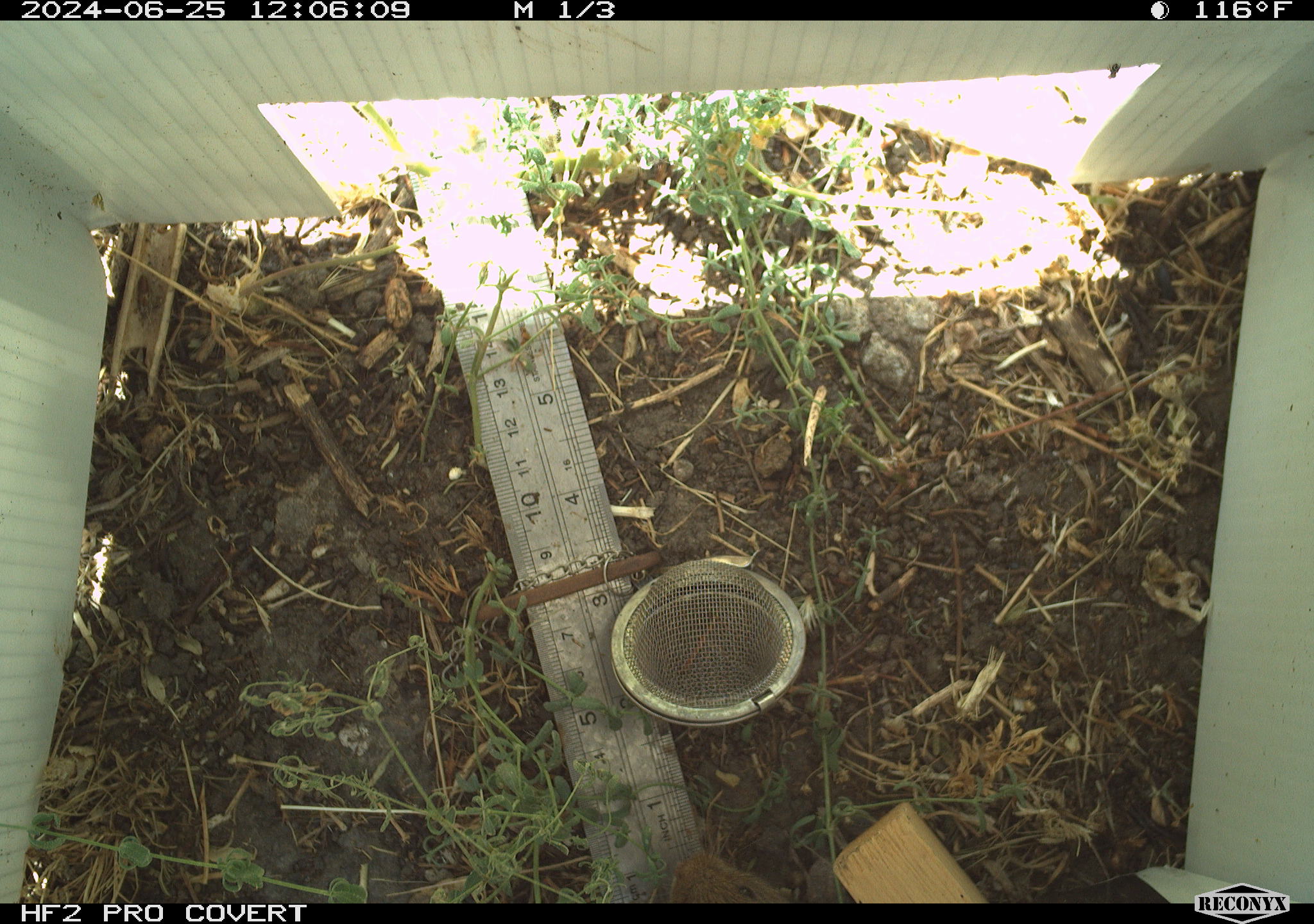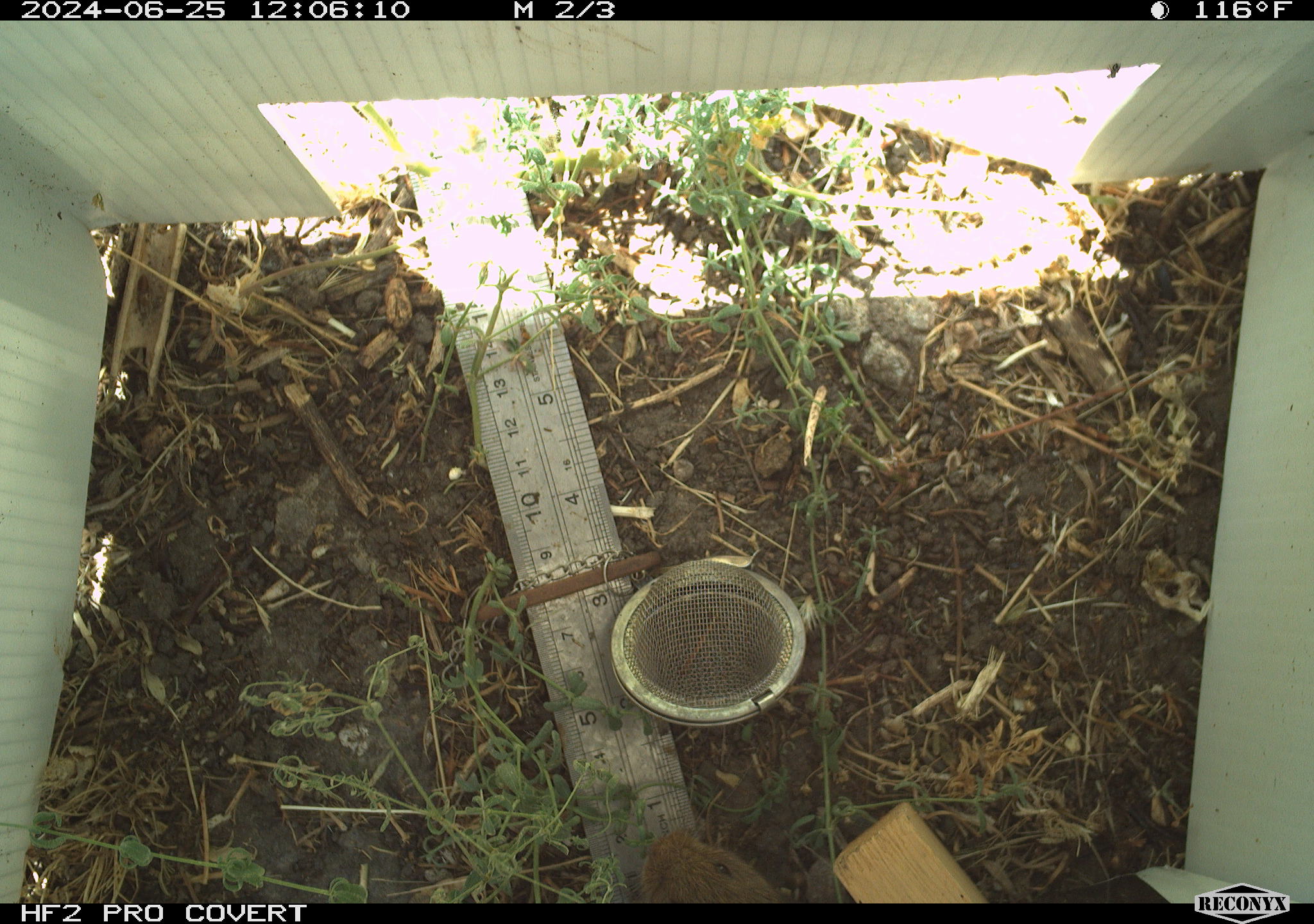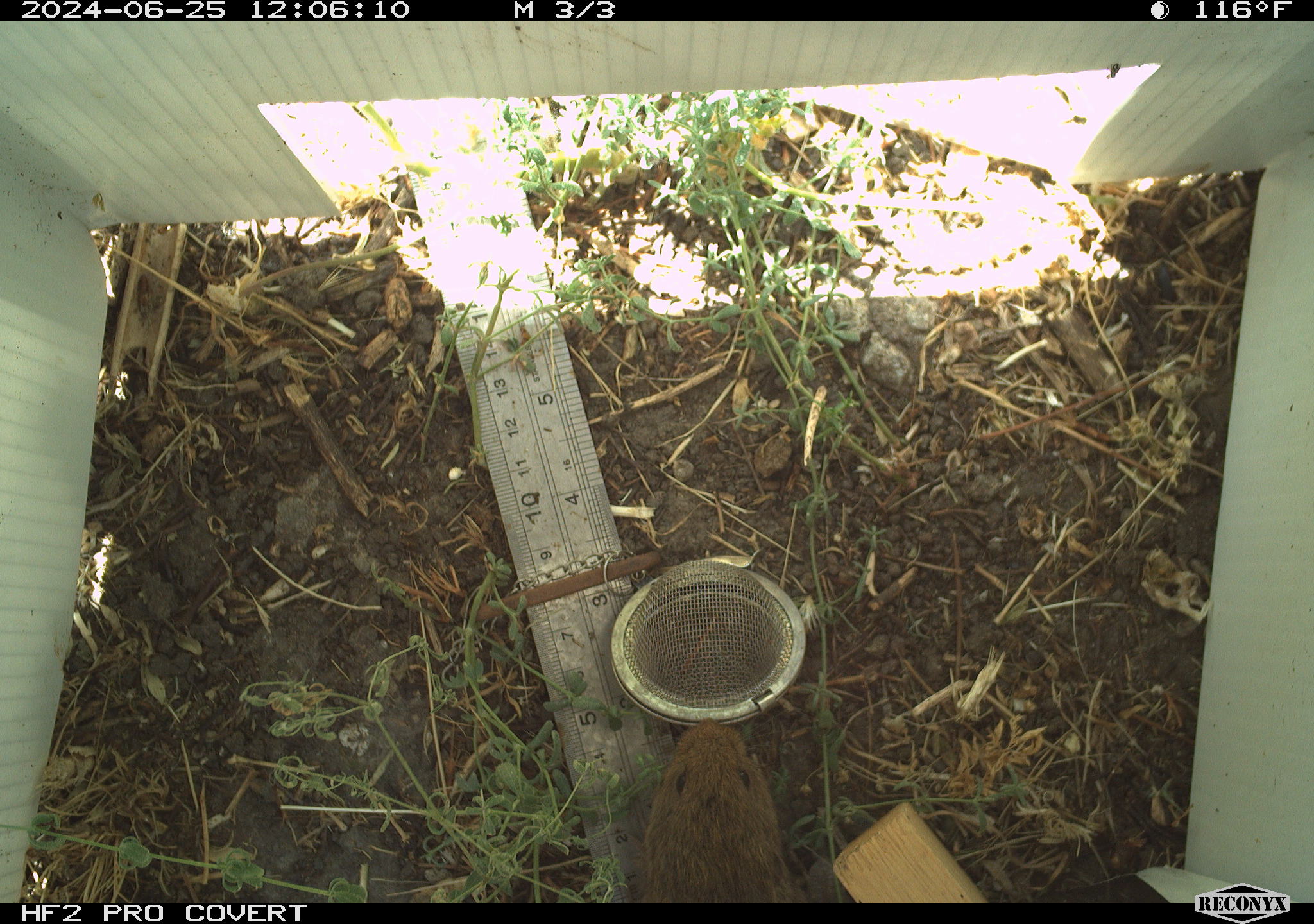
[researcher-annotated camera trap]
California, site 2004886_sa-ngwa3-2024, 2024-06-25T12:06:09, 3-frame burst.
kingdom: Animalia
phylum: Chordata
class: Mammalia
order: Rodentia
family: Cricetidae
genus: Microtus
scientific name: Microtus californicus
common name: california vole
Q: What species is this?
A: California vole (Microtus californicus).